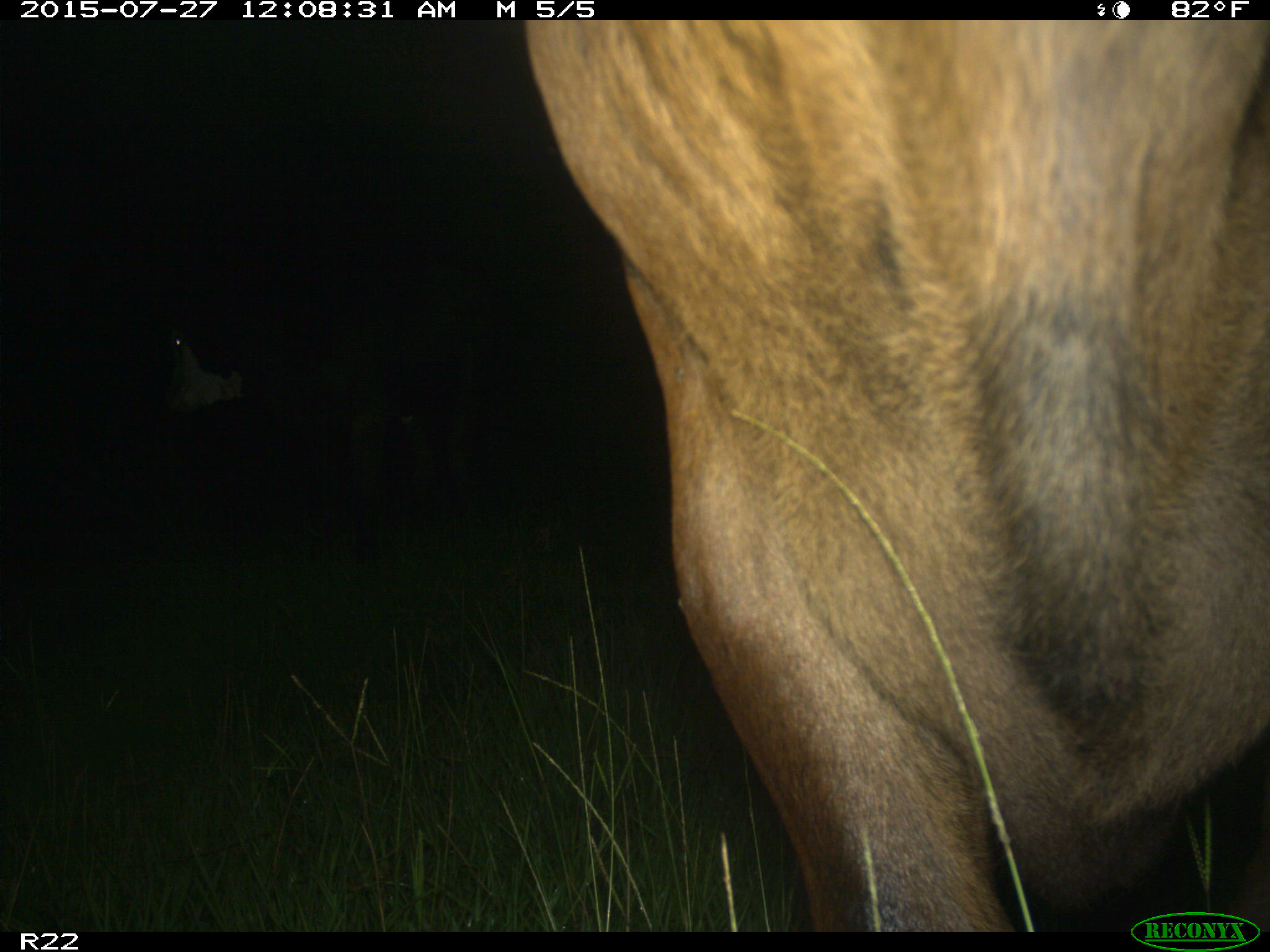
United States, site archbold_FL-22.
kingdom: Animalia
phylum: Chordata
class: Mammalia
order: Artiodactyla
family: Bovidae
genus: Bos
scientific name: Bos taurus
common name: domestic cow